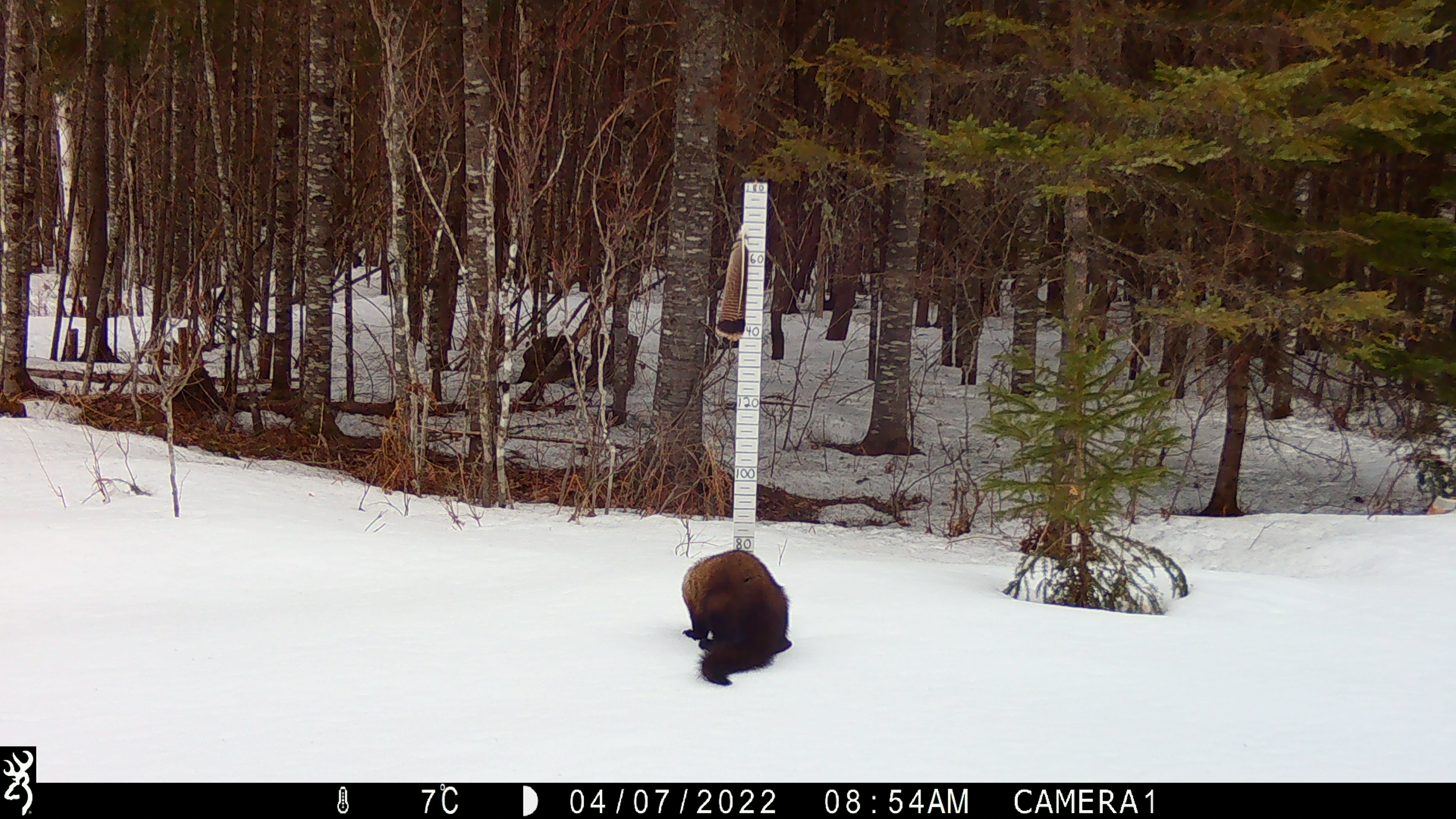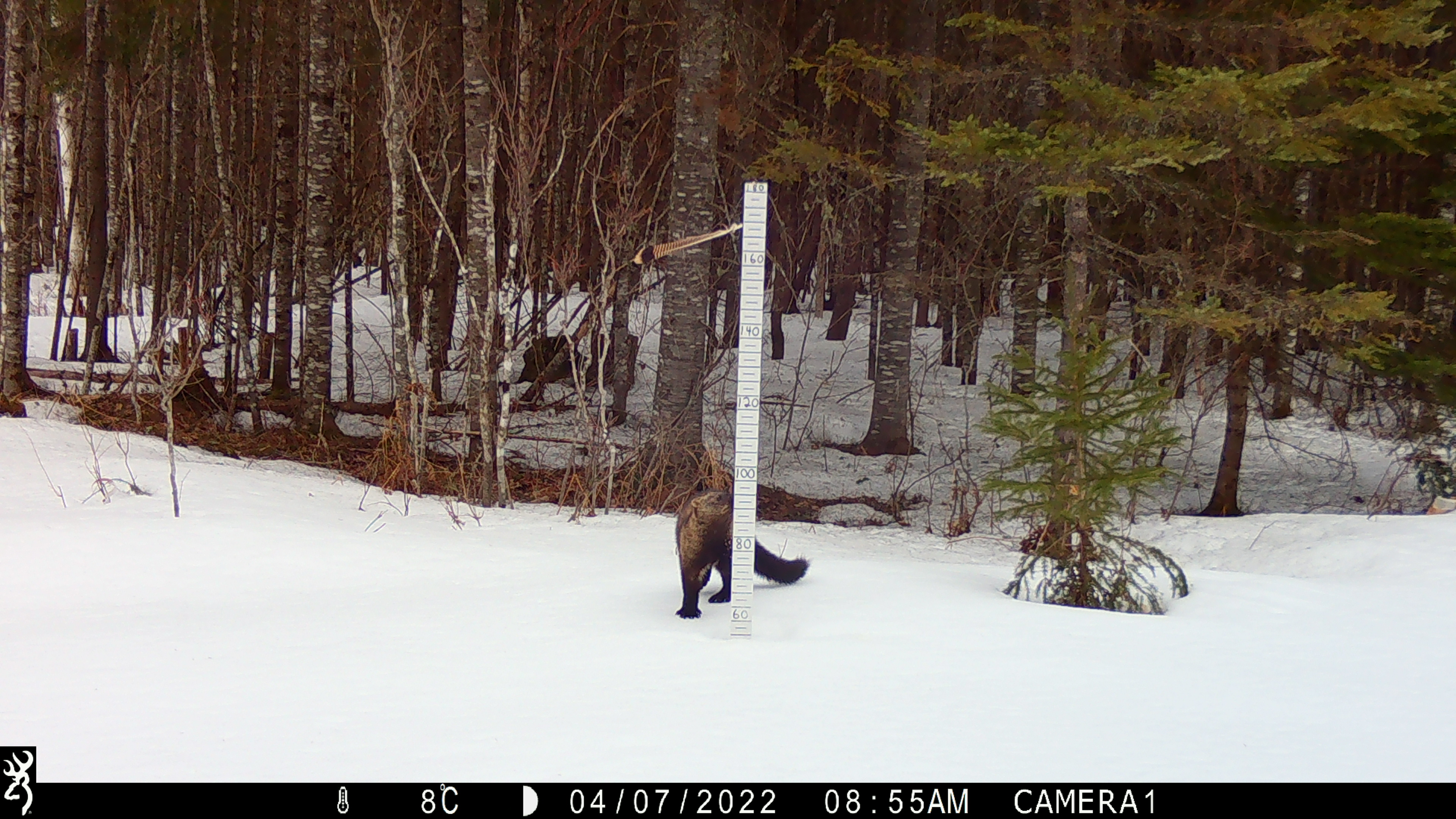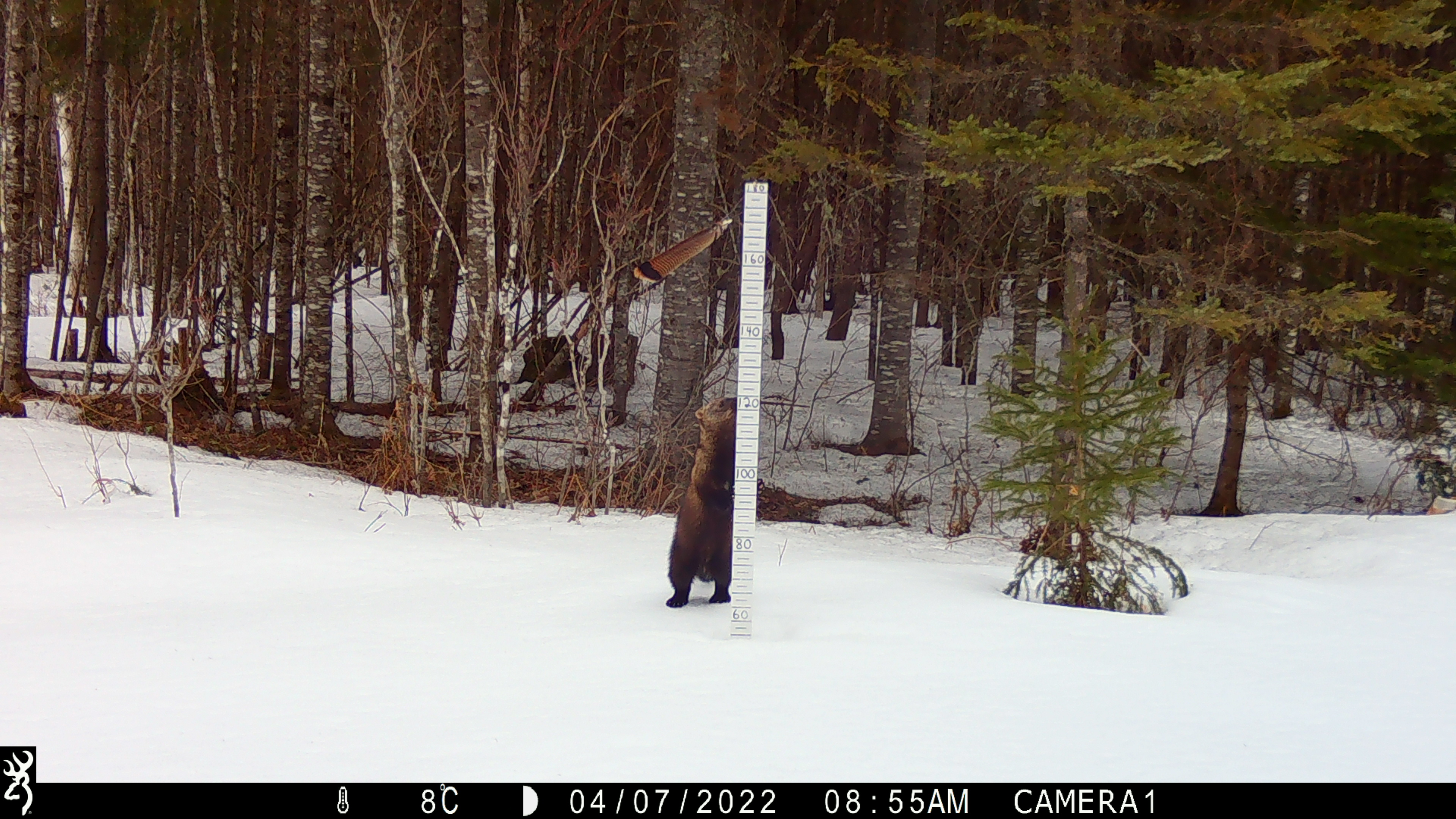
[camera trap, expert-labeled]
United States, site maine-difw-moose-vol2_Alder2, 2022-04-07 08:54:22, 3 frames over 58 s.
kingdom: Animalia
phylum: Chordata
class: Mammalia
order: Carnivora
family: Mustelidae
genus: Pekania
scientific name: Pekania pennanti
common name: fisher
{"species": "fisher (Pekania pennanti)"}